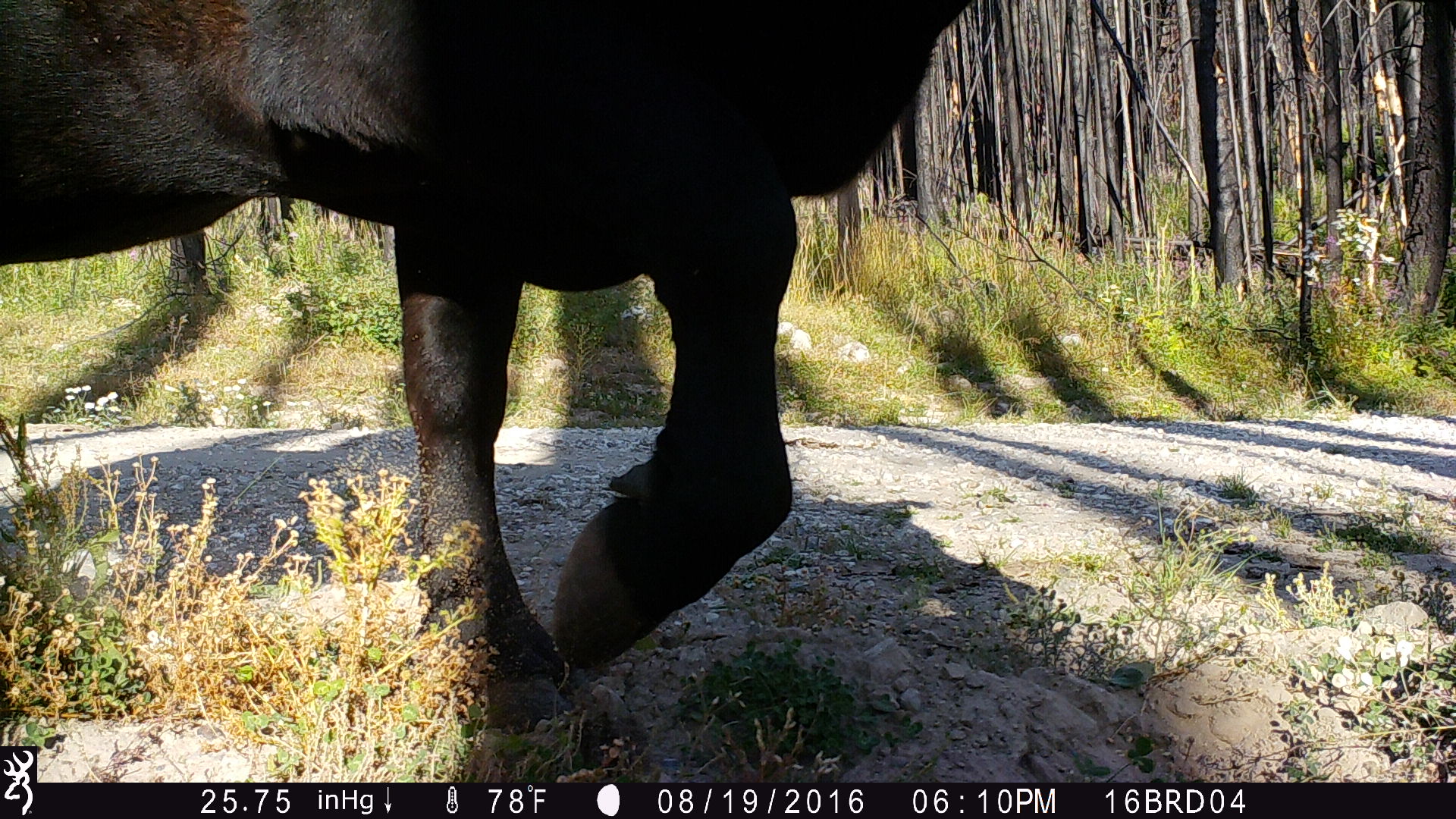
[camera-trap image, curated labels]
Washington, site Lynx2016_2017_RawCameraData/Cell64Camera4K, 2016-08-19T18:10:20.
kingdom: Animalia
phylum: Chordata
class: Mammalia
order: Artiodactyla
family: Bovidae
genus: Bos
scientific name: Bos taurus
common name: domestic cattle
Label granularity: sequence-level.